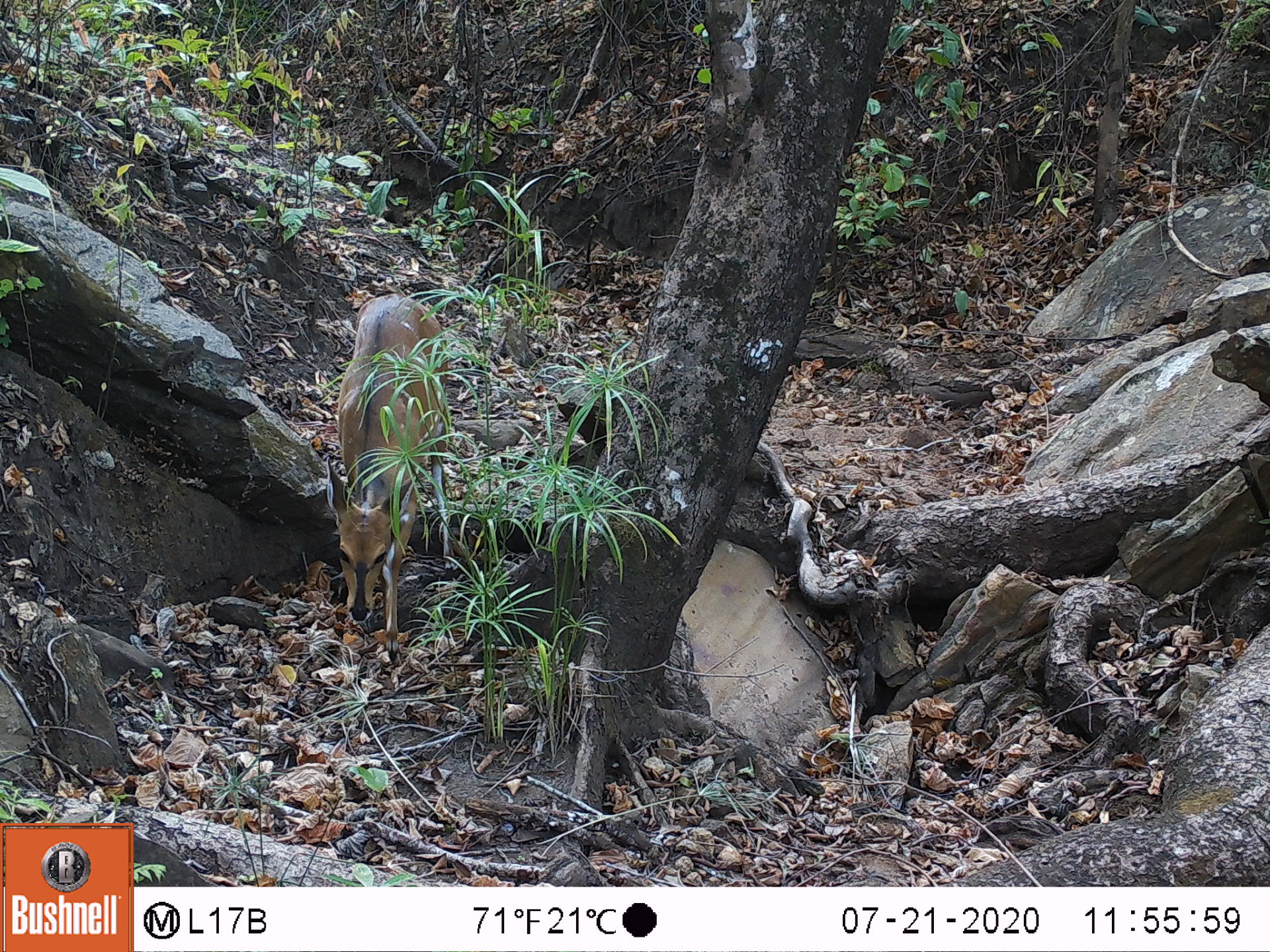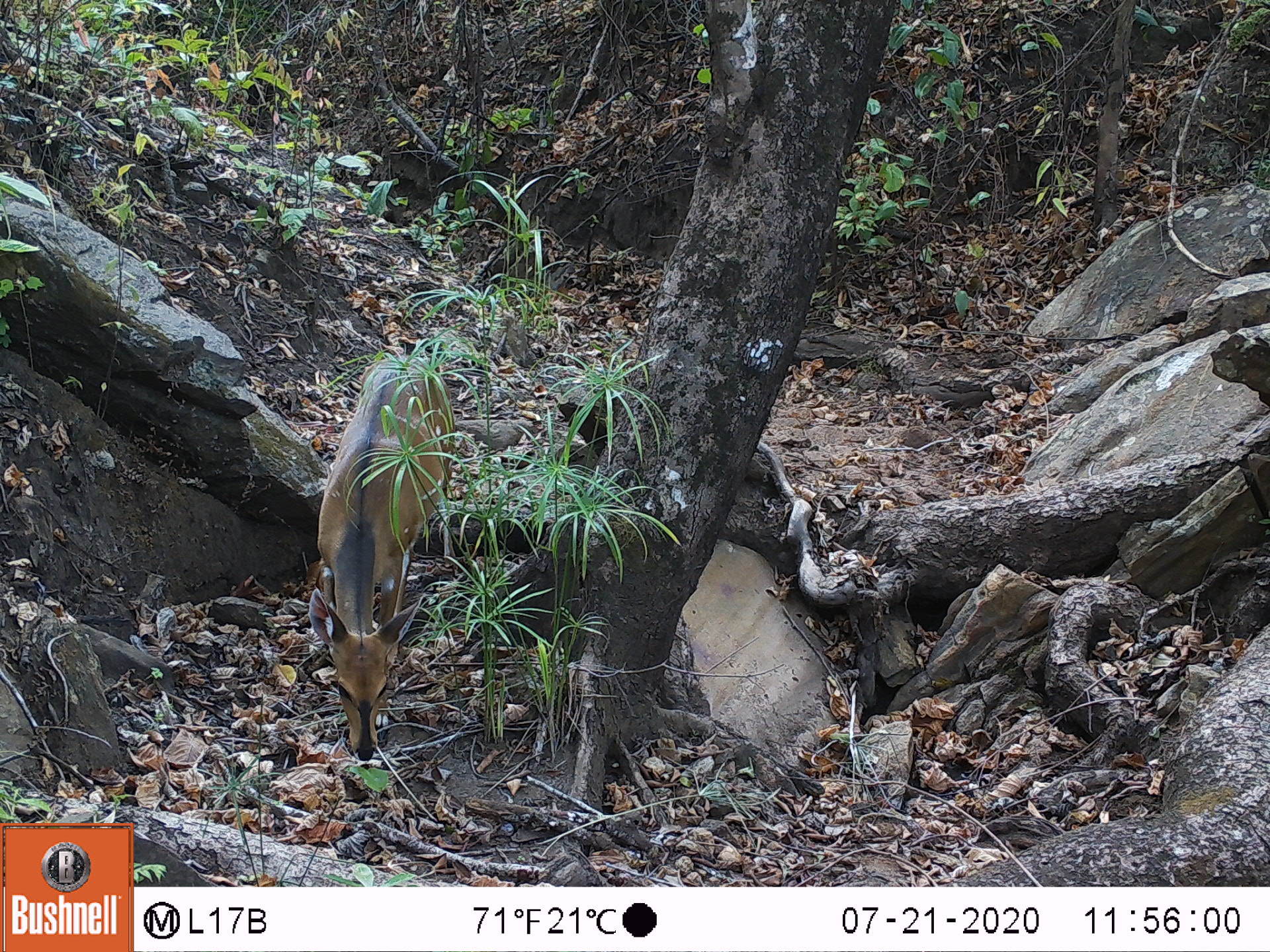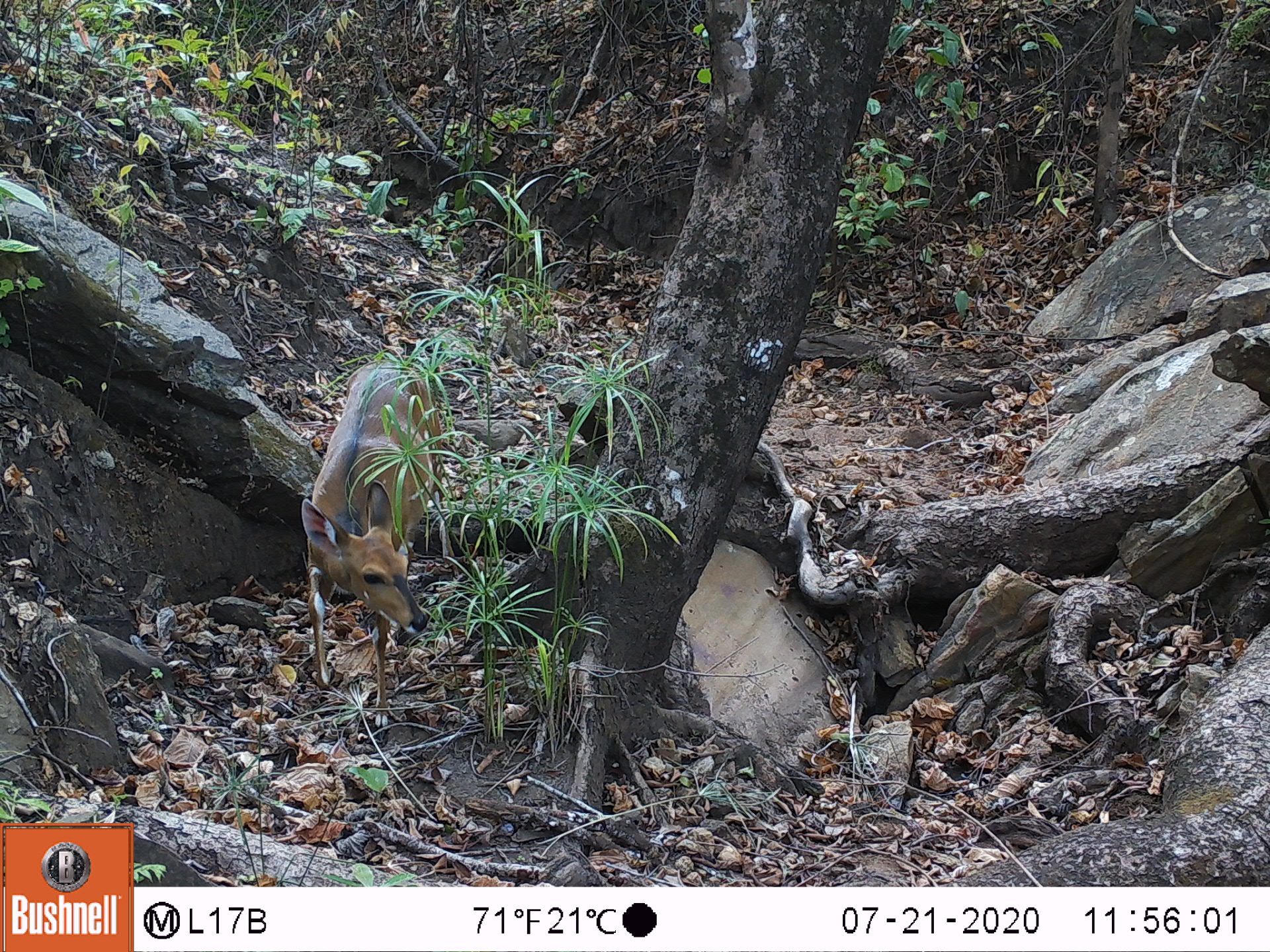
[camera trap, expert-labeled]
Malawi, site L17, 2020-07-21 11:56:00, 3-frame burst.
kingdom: Animalia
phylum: Chordata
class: Mammalia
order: Artiodactyla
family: Bovidae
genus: Tragelaphus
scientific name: Tragelaphus sylvaticus sylvaticus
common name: cape bushbuck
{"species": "cape bushbuck (Tragelaphus sylvaticus sylvaticus)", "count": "1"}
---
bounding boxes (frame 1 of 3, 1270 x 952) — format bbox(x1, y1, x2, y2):
cape bushbuck: bbox(320, 287, 455, 653)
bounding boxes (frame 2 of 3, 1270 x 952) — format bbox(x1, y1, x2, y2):
cape bushbuck: bbox(308, 353, 459, 760)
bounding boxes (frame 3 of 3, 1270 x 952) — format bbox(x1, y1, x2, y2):
cape bushbuck: bbox(302, 358, 448, 730)